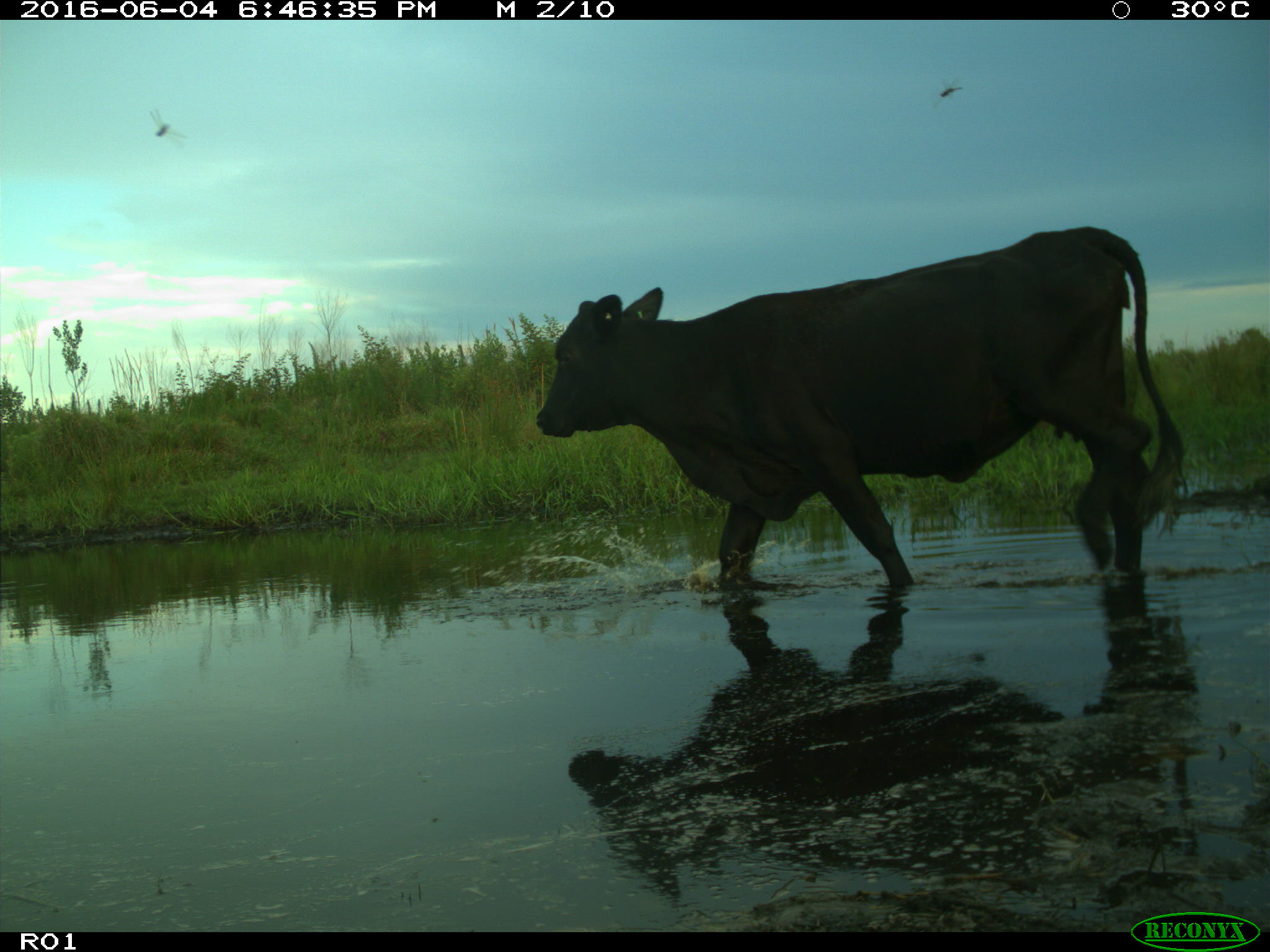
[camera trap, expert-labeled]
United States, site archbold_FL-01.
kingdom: Animalia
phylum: Chordata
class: Mammalia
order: Artiodactyla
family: Bovidae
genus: Bos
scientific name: Bos taurus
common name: domestic cow